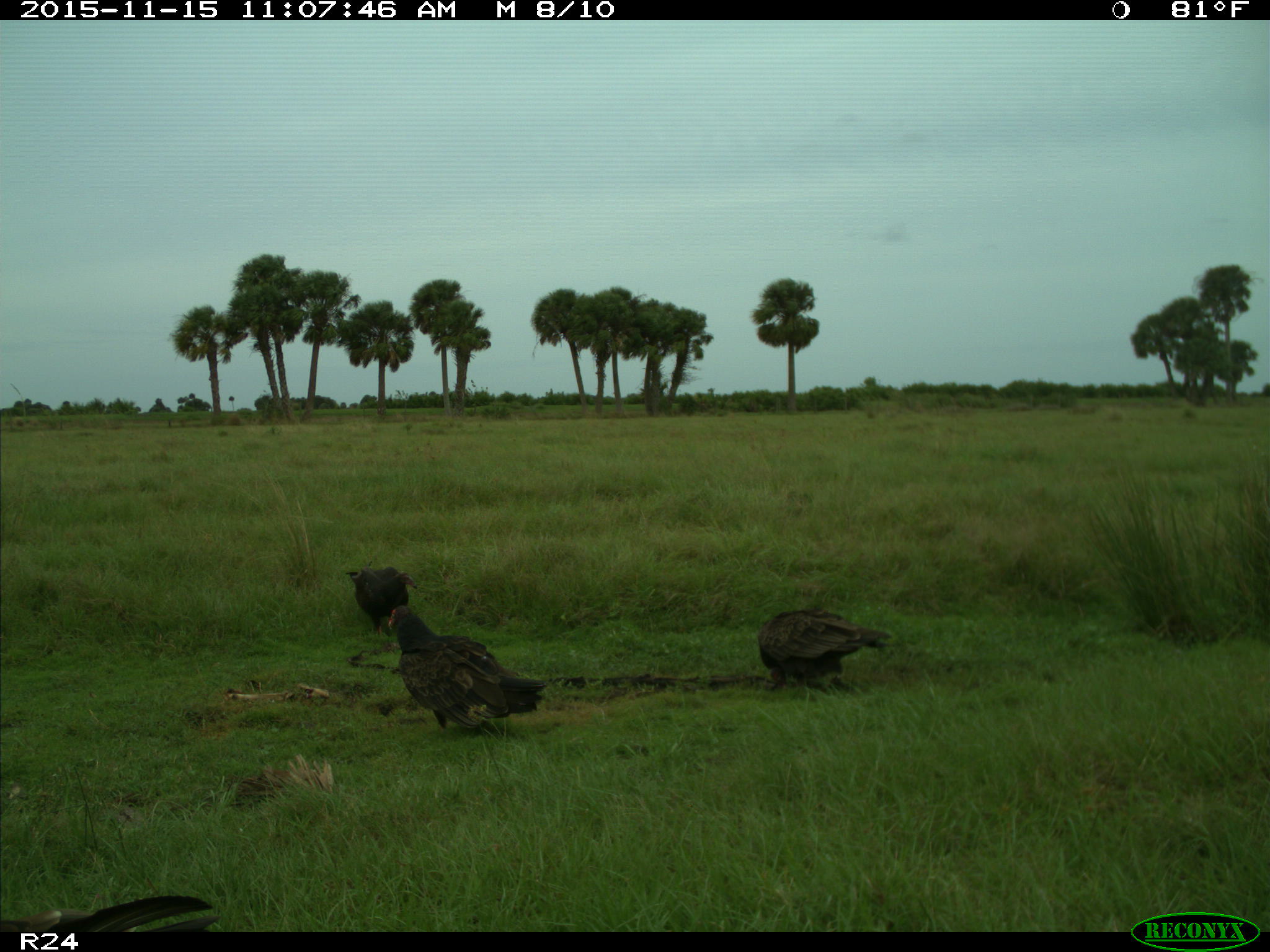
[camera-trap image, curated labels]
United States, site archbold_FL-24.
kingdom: Animalia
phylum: Chordata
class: Aves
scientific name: Aves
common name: birds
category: unidentified bird